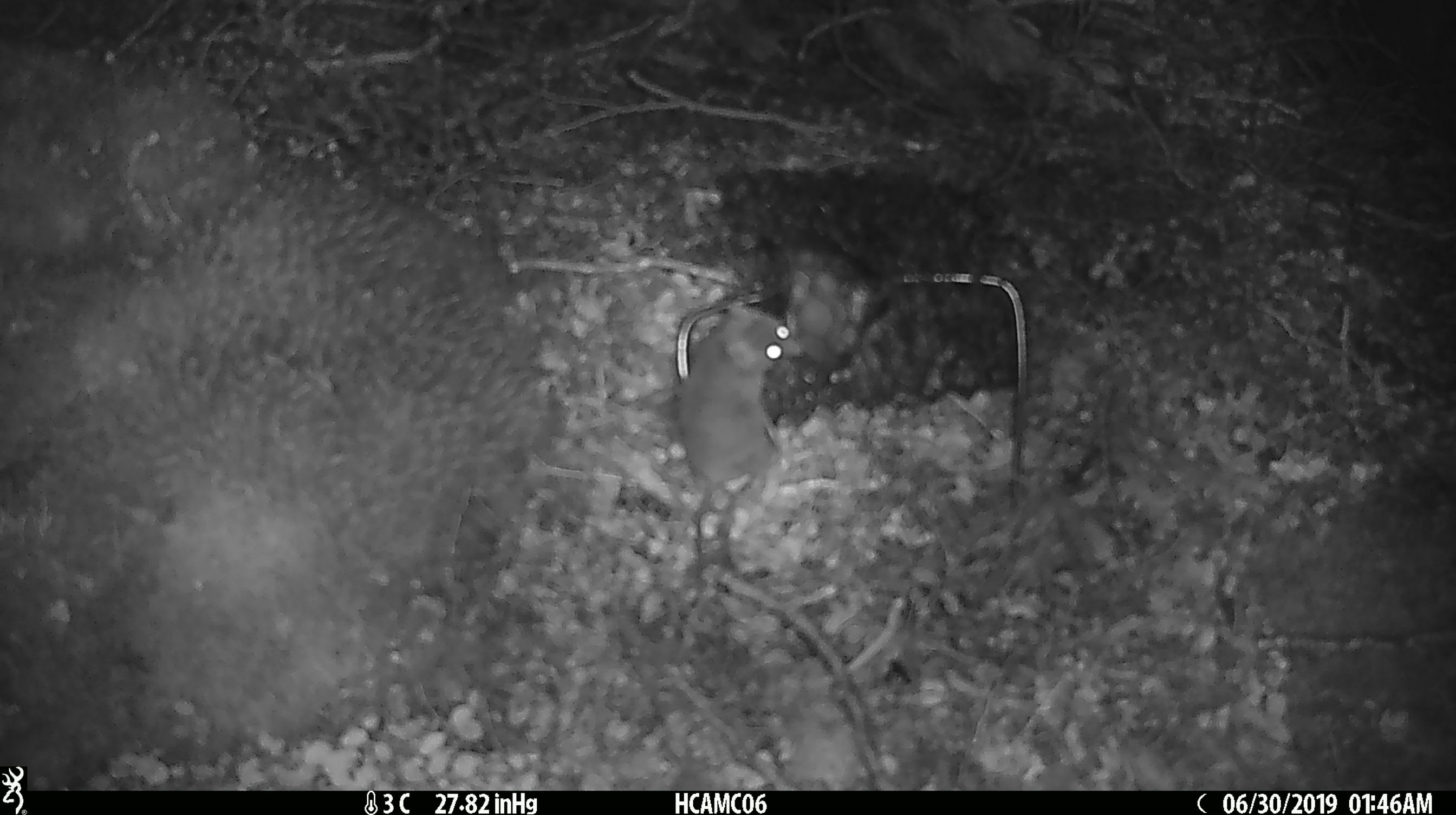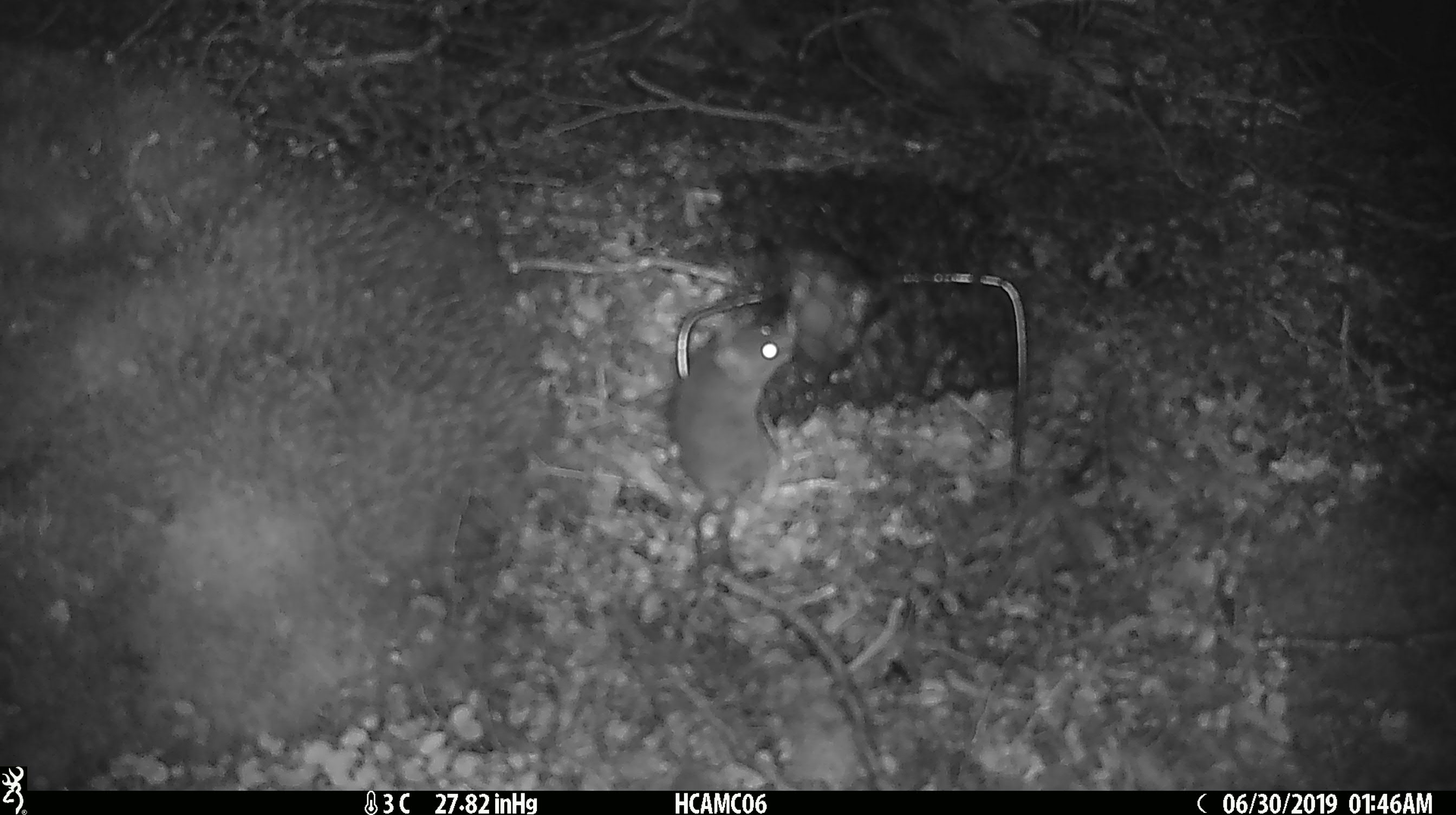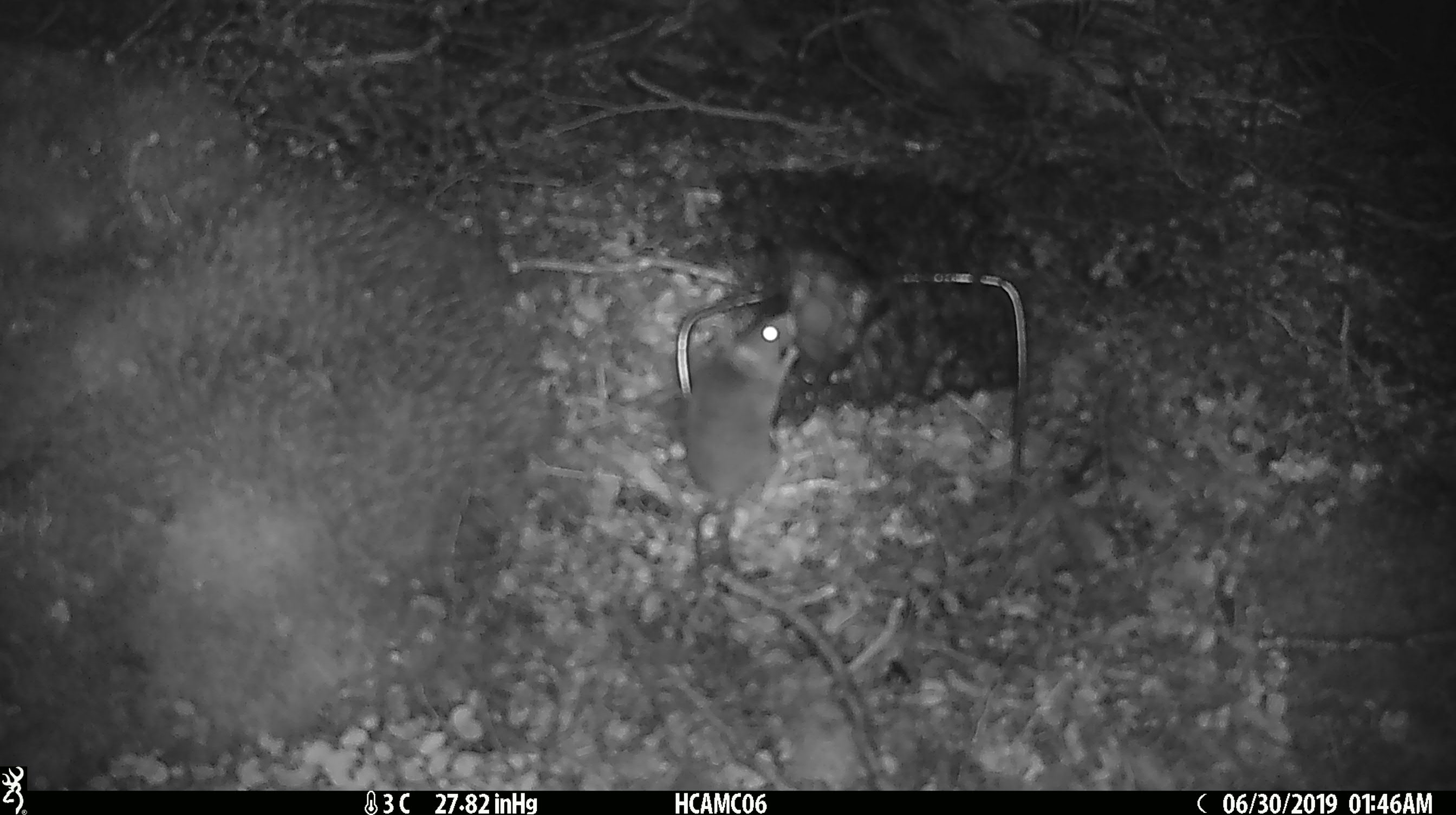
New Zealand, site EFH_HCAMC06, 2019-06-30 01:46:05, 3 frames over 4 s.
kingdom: Animalia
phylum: Chordata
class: Mammalia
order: Rodentia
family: Muridae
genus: Mus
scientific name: Mus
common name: mouse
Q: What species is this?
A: Mouse (Mus).